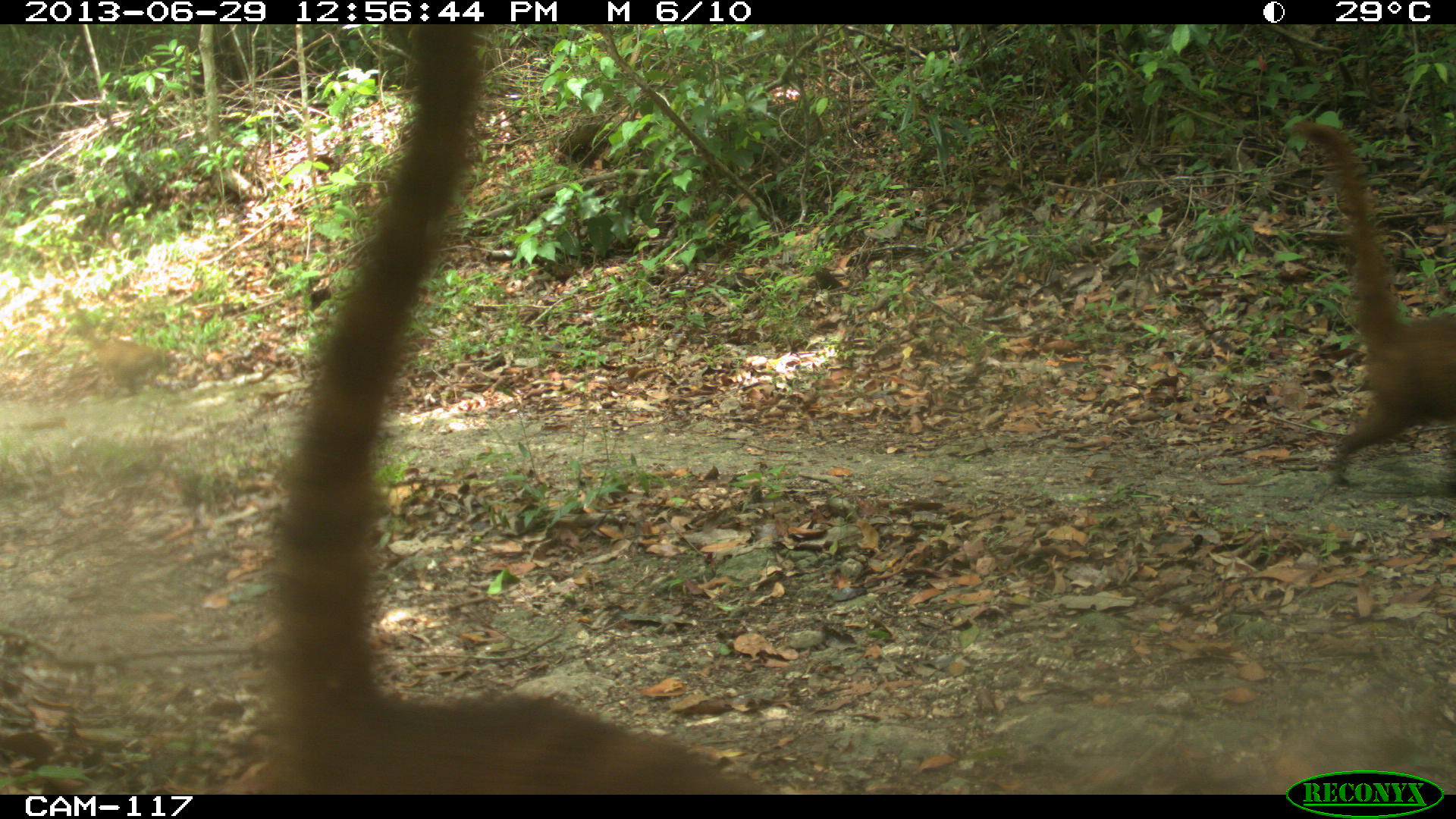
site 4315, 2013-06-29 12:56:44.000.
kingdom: Animalia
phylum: Chordata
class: Mammalia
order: Carnivora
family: Procyonidae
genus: Nasua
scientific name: Nasua narica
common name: white-nosed coati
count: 4